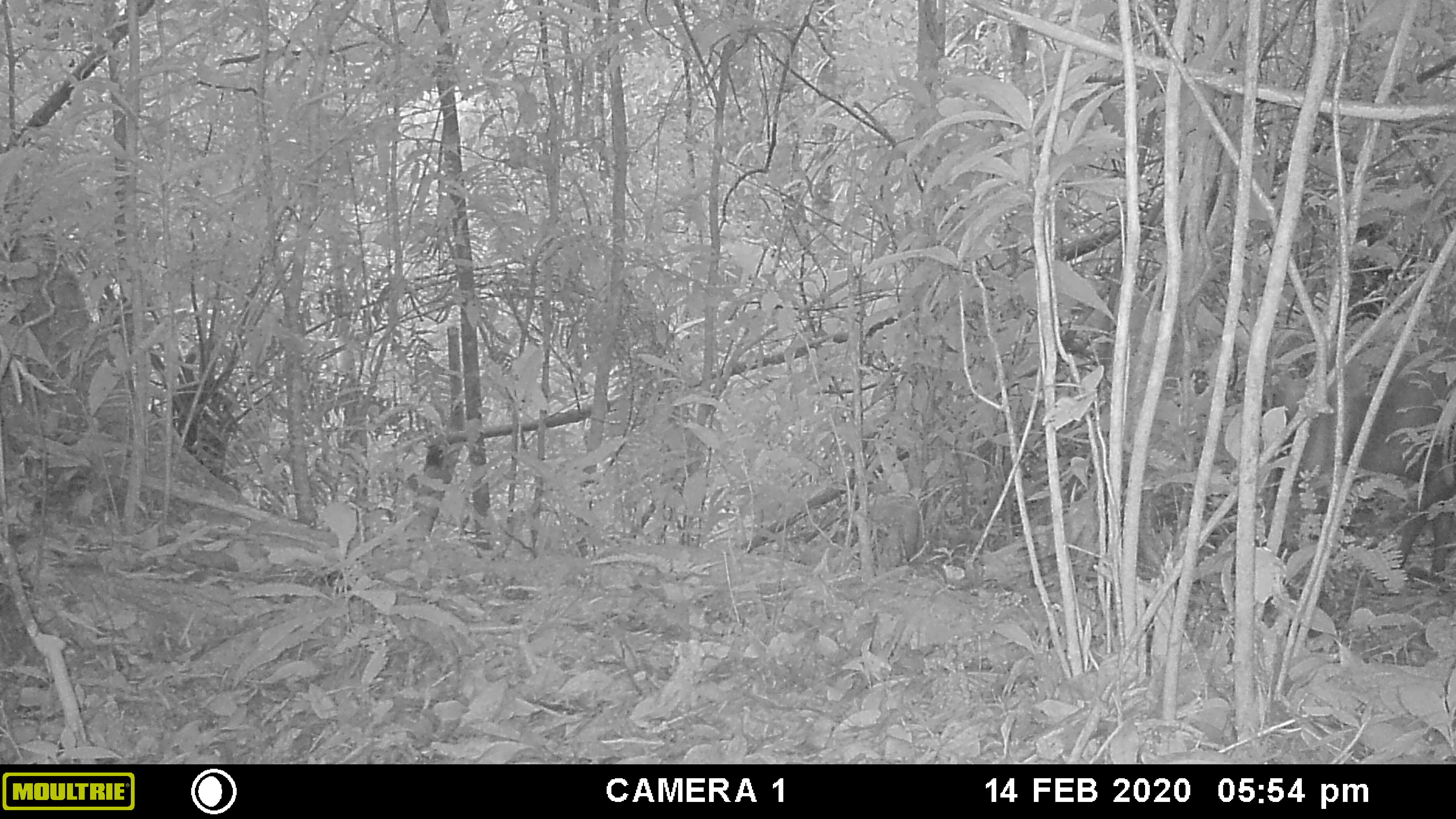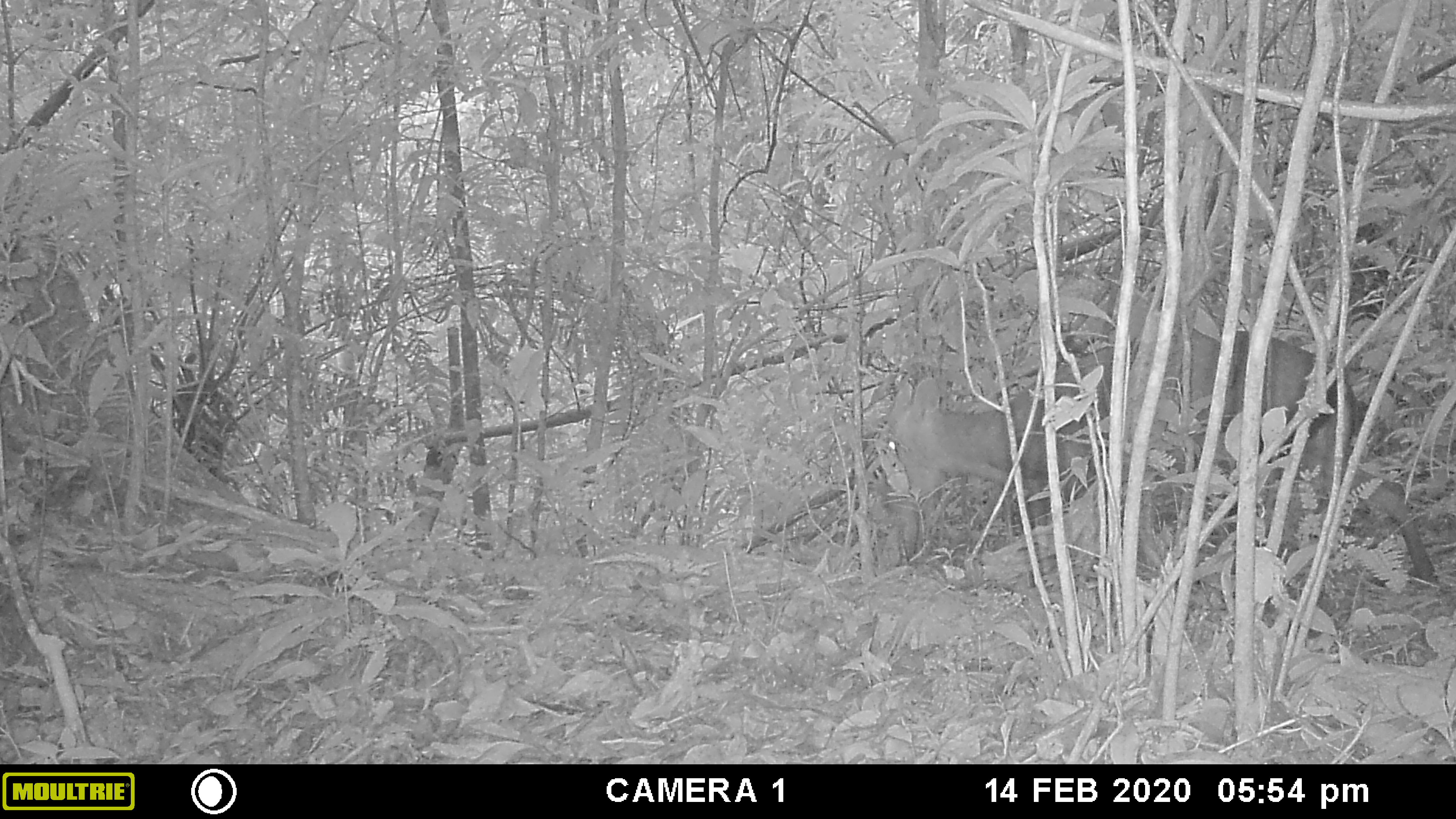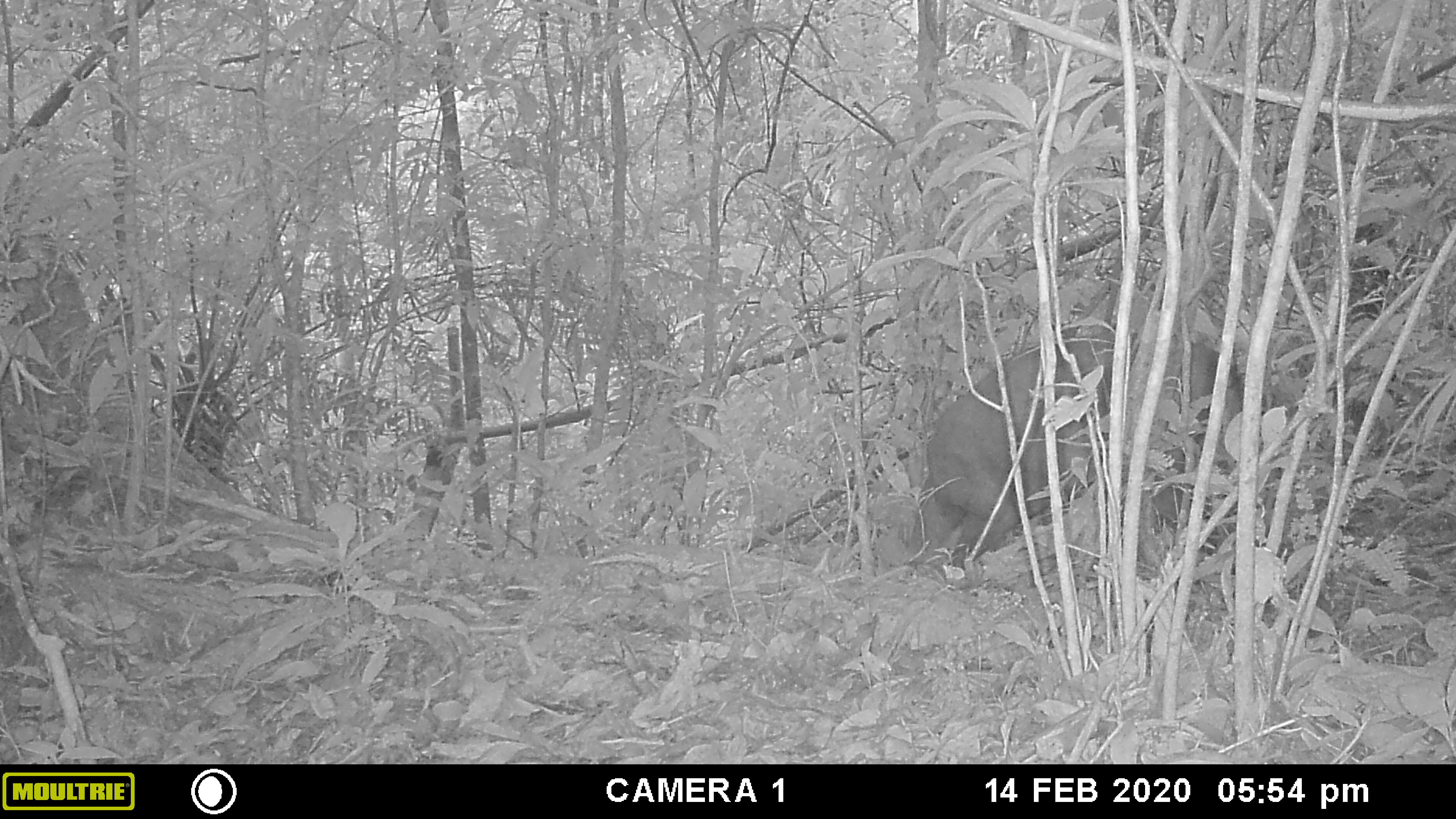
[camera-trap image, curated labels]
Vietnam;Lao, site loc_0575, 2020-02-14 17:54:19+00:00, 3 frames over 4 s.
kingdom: Animalia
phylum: Chordata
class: Mammalia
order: Artiodactyla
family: Cervidae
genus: Muntiacus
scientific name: Muntiacus rooseveltorum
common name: roosevelt's muntjac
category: roosevelts muntjac group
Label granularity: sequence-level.